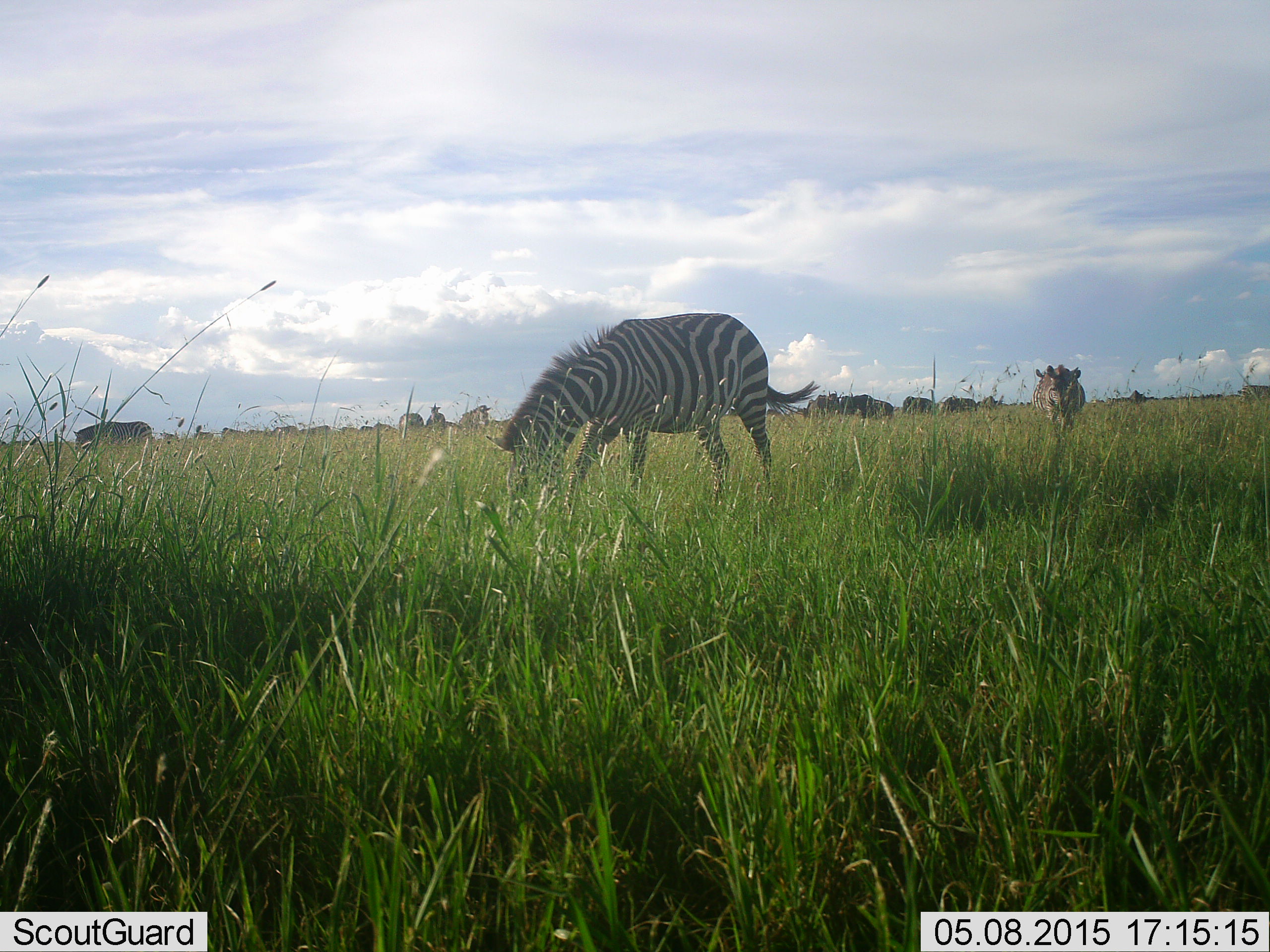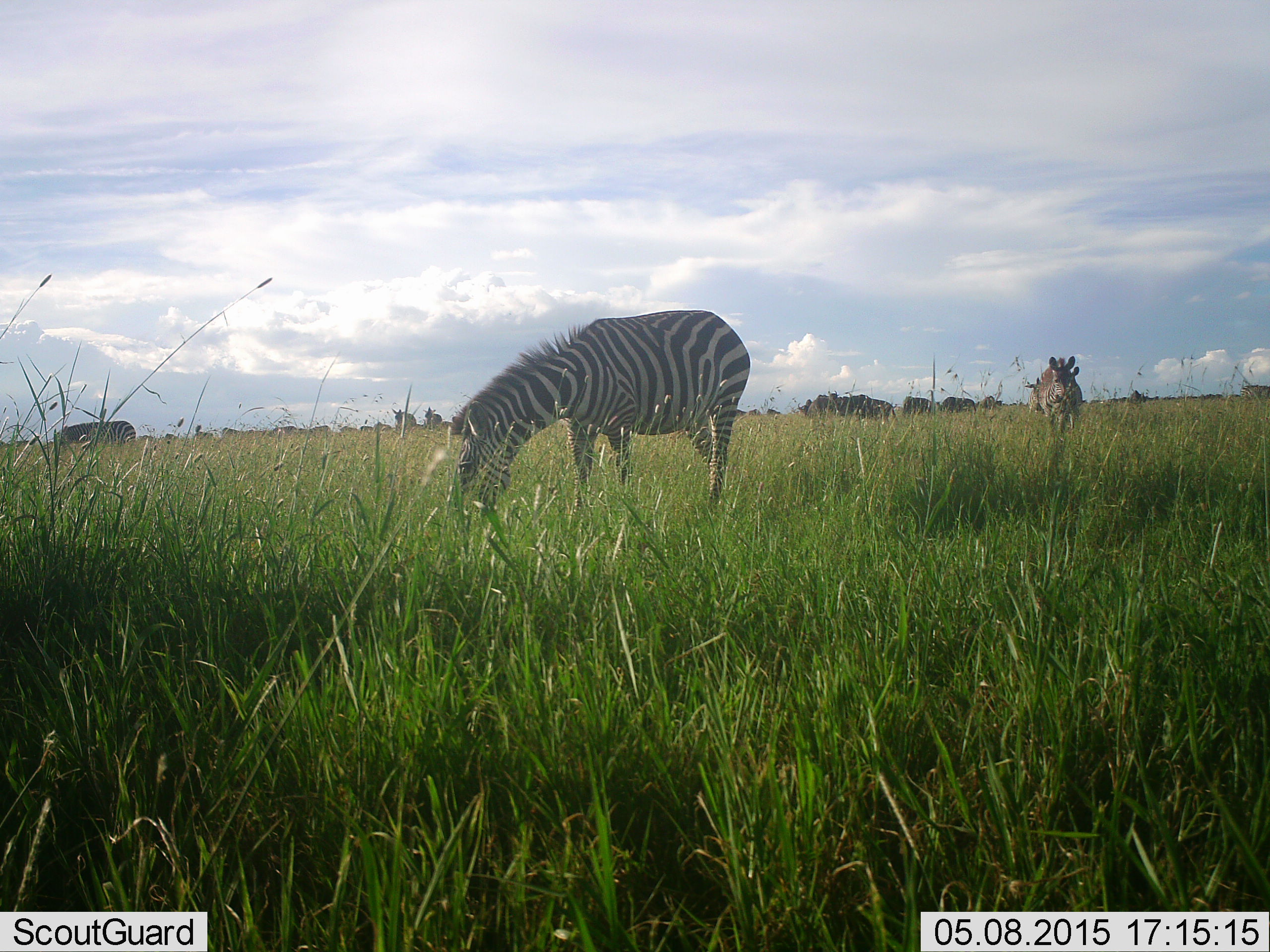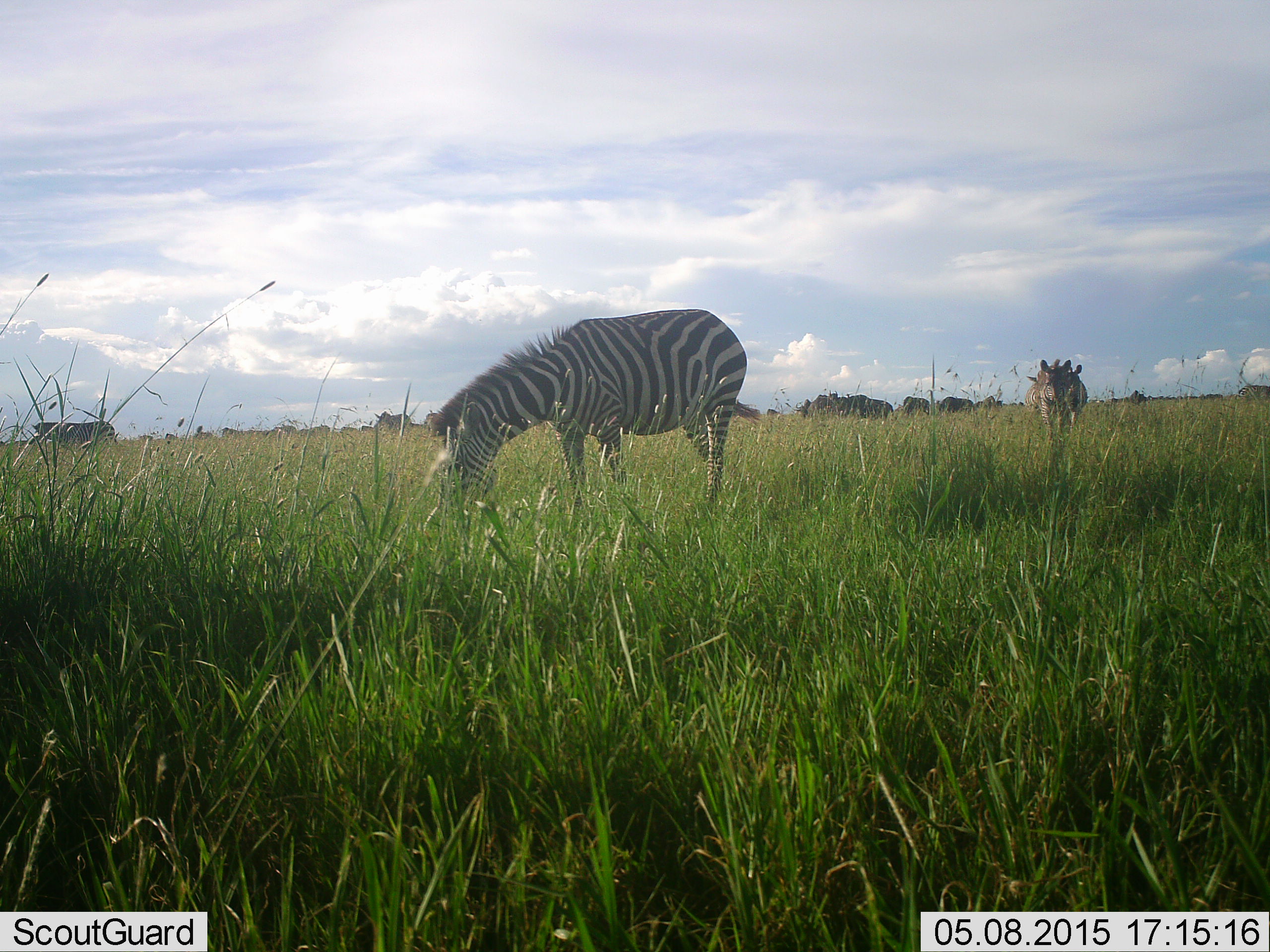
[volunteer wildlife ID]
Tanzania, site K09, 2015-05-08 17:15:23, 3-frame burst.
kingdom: Animalia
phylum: Chordata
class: Mammalia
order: Perissodactyla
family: Equidae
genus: Equus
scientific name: Equus quagga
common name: plains zebra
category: zebra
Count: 5.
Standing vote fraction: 38%.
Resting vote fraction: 0%.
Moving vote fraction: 46%.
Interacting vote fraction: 0%.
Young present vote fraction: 0%.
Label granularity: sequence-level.